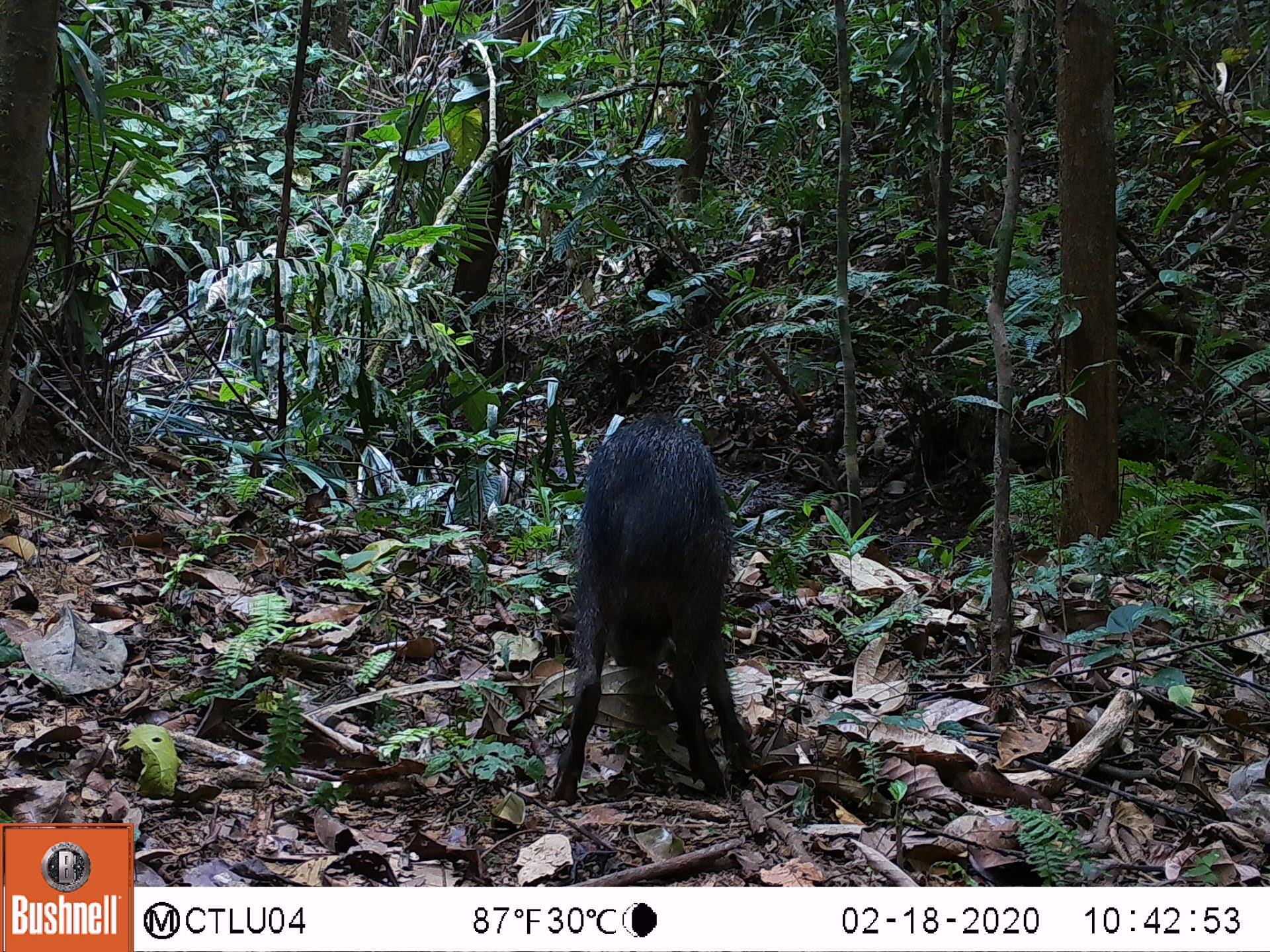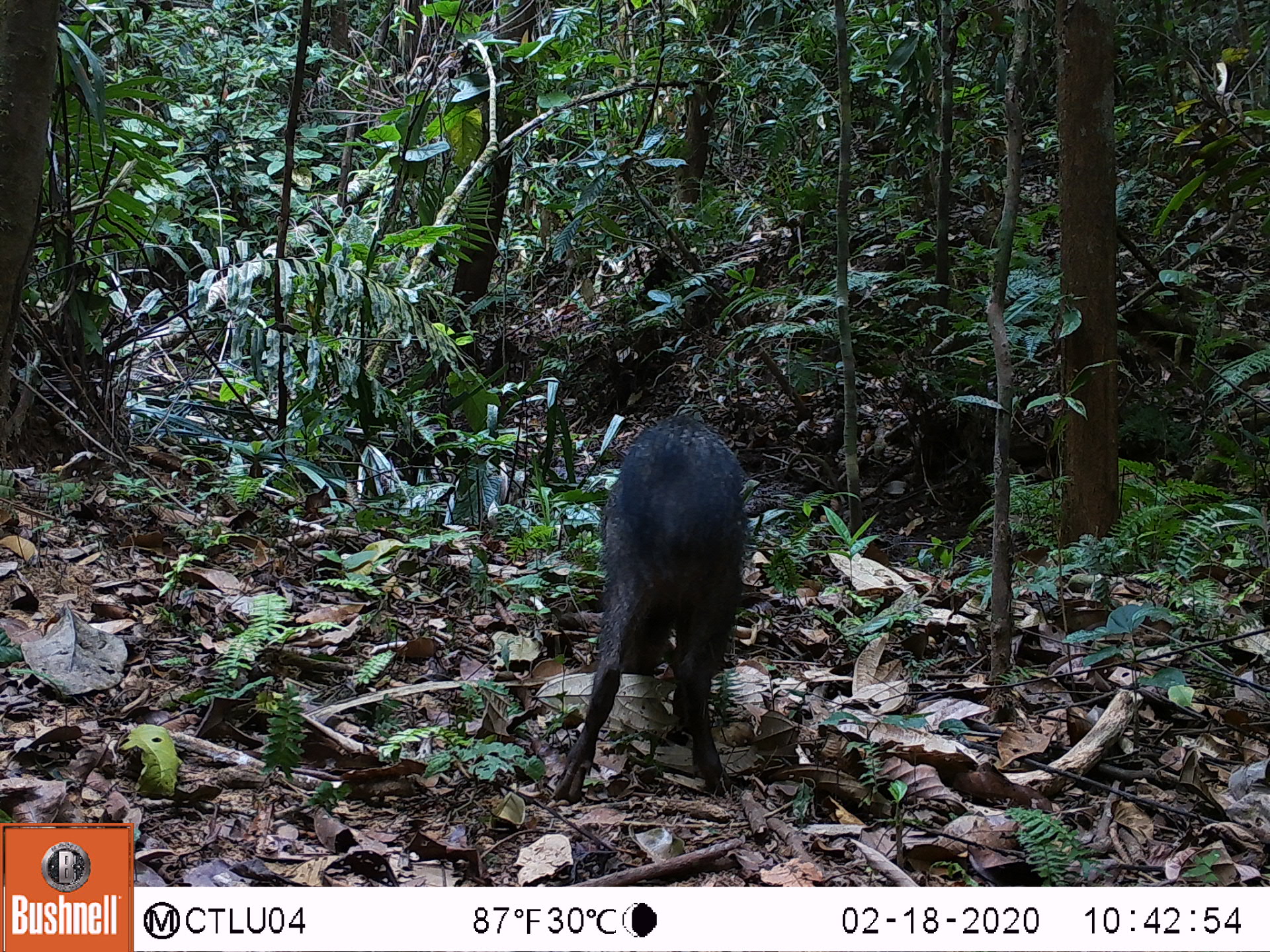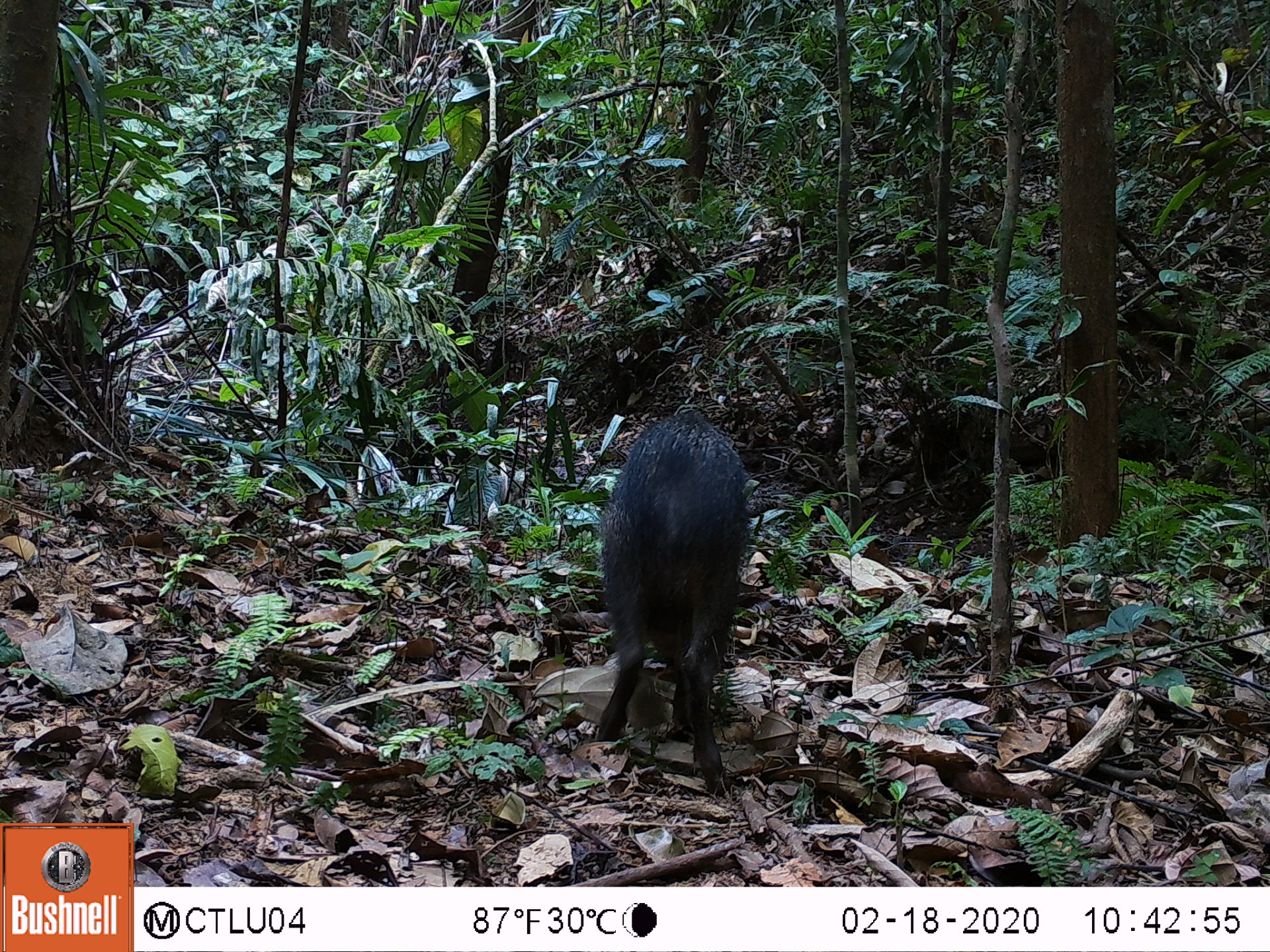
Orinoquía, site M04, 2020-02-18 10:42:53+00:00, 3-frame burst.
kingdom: Animalia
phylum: Chordata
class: Mammalia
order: Artiodactyla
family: Tayassuidae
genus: Pecari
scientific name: Pecari tajacu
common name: collared peccary